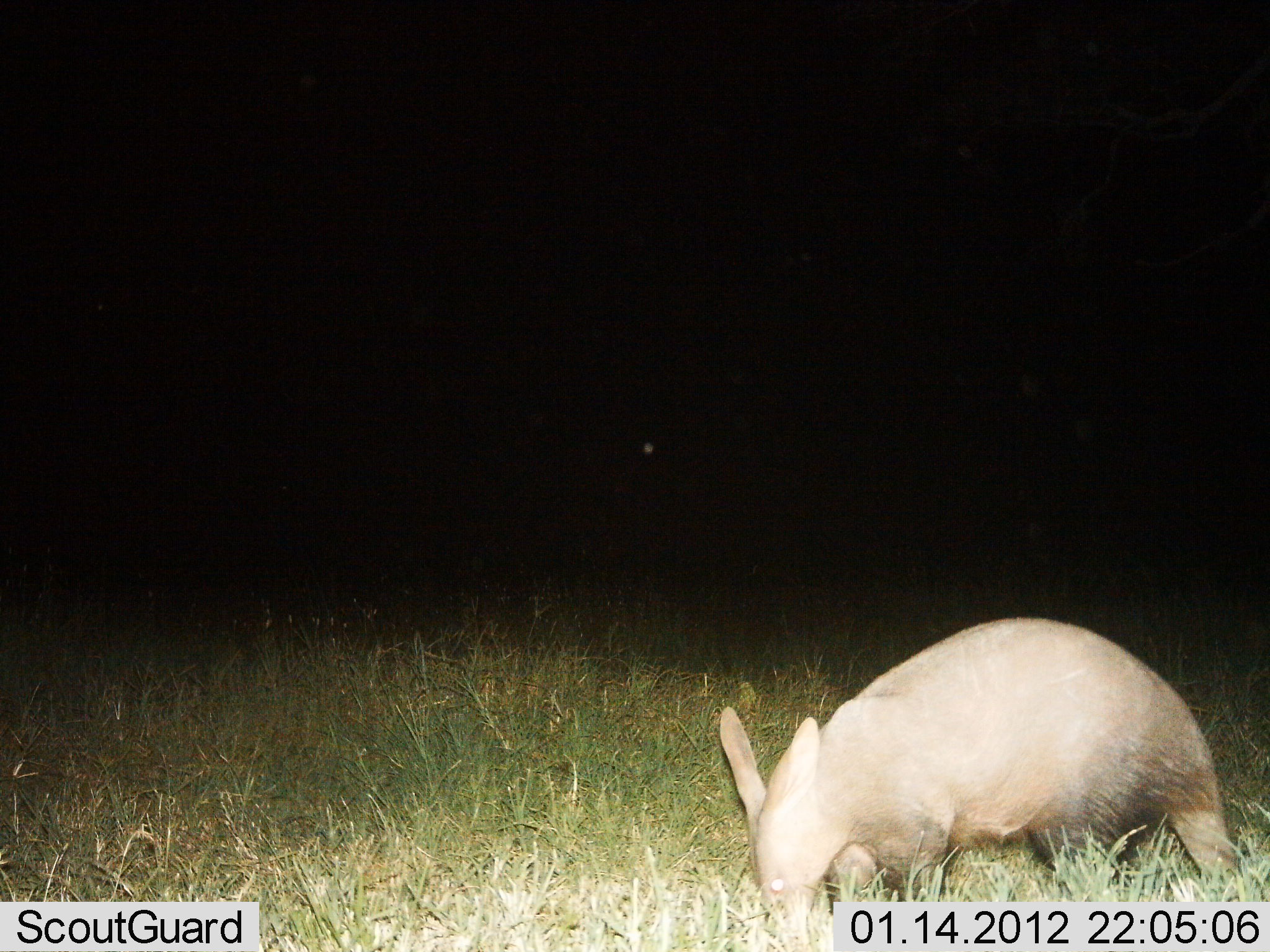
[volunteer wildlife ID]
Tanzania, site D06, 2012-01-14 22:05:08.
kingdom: Animalia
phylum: Chordata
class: Mammalia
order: Tubulidentata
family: Orycteropodidae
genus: Orycteropus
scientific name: Orycteropus afer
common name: aardvark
Aardvark (Orycteropus afer), count 1. Behavior (volunteer vote fractions): standing 53%, resting 0%, moving 16%, interacting 0%. Young present (vote fraction): 0%. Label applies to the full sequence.